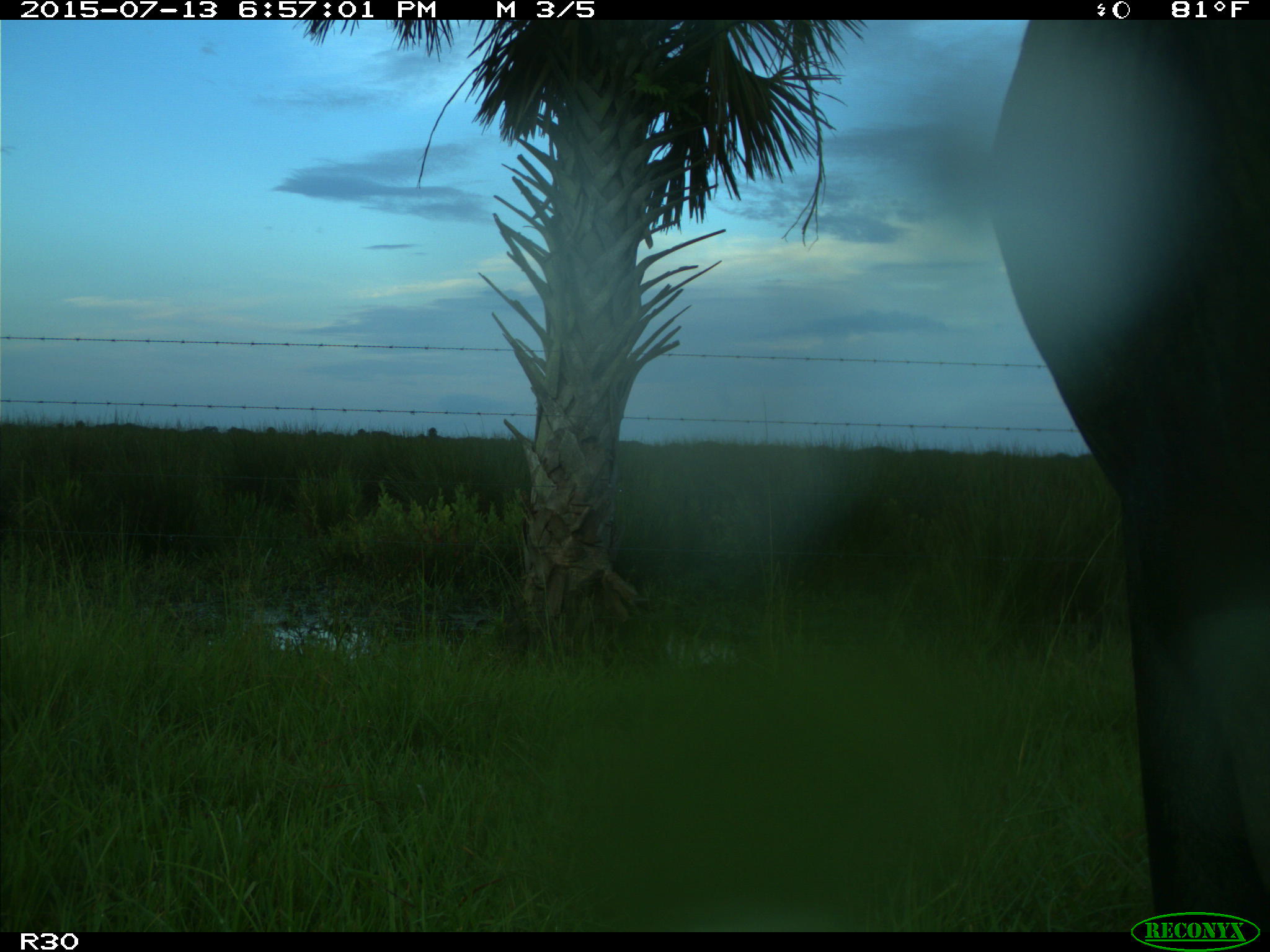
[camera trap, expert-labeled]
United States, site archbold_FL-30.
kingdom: Animalia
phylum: Chordata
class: Mammalia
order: Artiodactyla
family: Bovidae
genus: Bos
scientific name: Bos taurus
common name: domestic cow